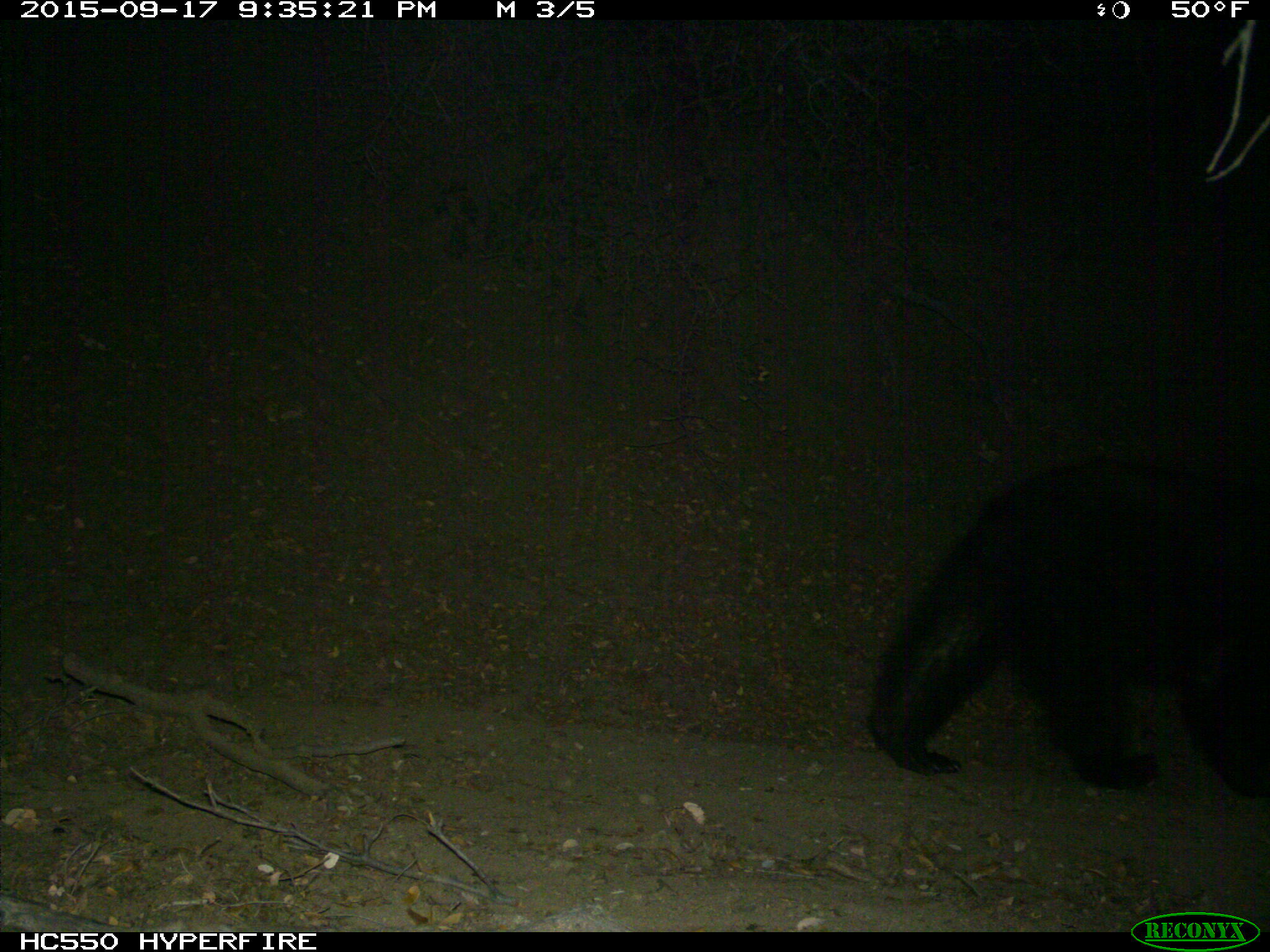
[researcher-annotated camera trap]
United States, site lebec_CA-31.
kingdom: Animalia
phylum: Chordata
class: Mammalia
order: Carnivora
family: Ursidae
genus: Ursus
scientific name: Ursus americanus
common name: american black bear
Ursus americanus (american black bear).